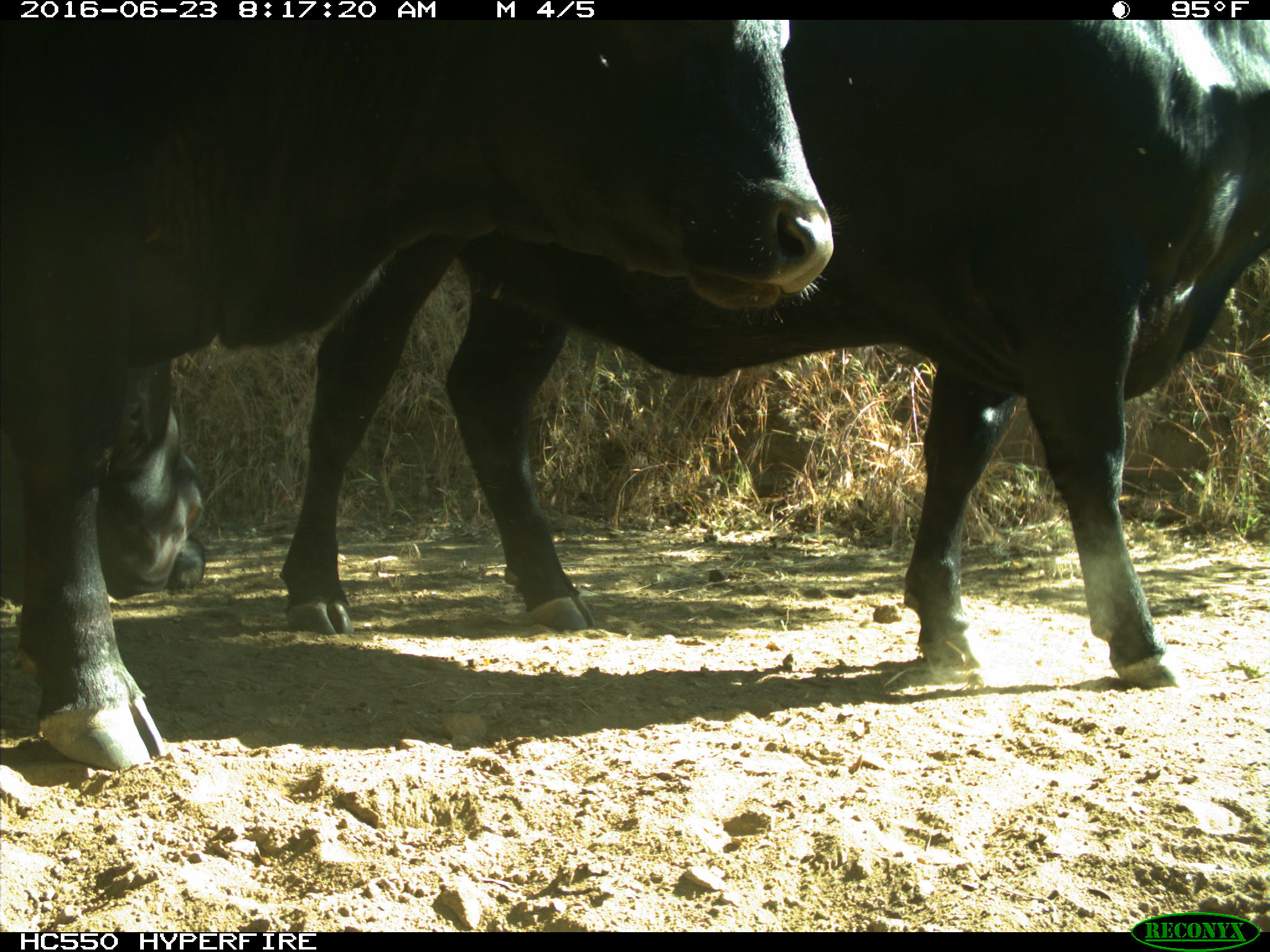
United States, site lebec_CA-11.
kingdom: Animalia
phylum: Chordata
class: Mammalia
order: Artiodactyla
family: Bovidae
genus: Bos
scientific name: Bos taurus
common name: domestic cow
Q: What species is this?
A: Bos taurus (domestic cow).